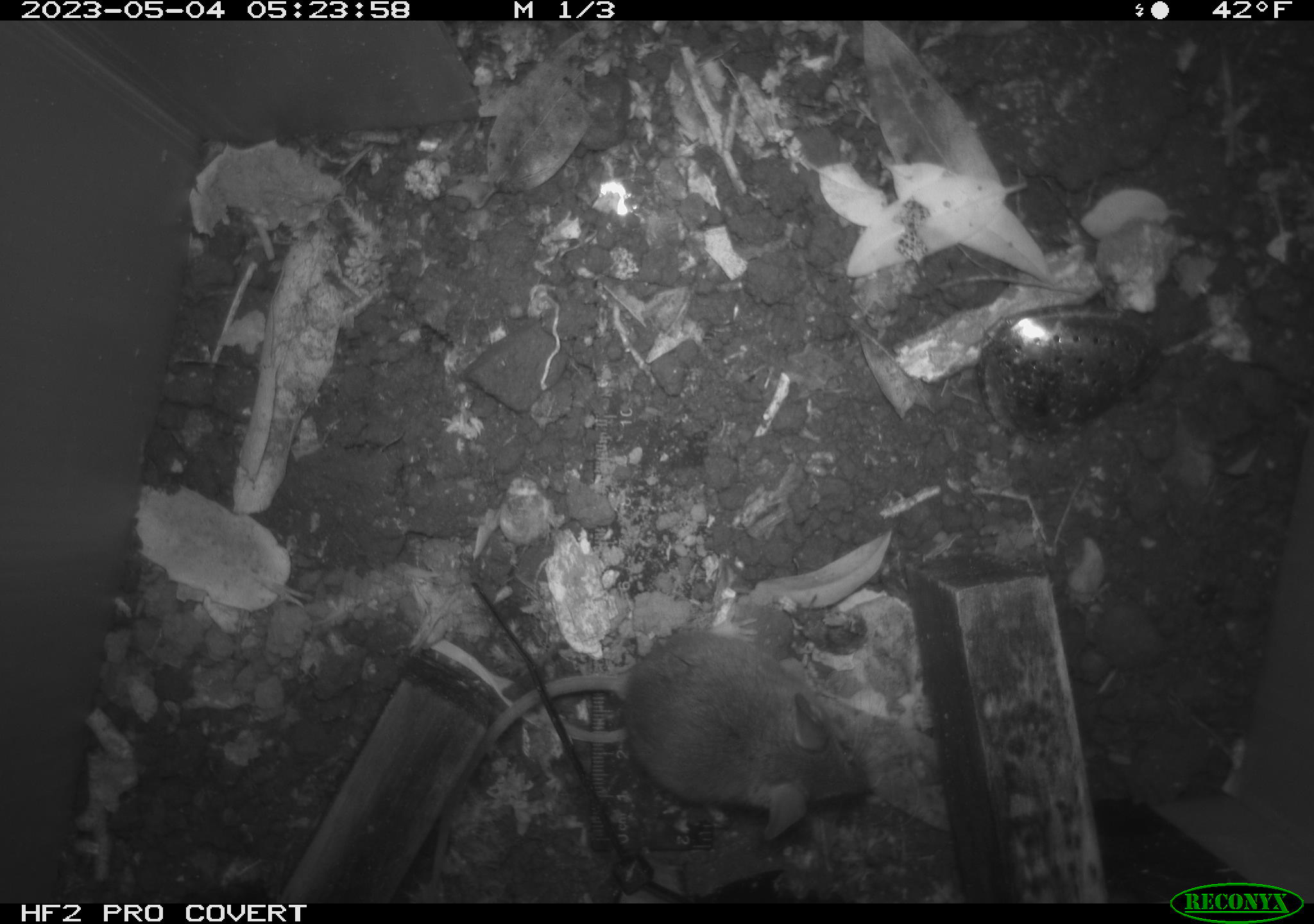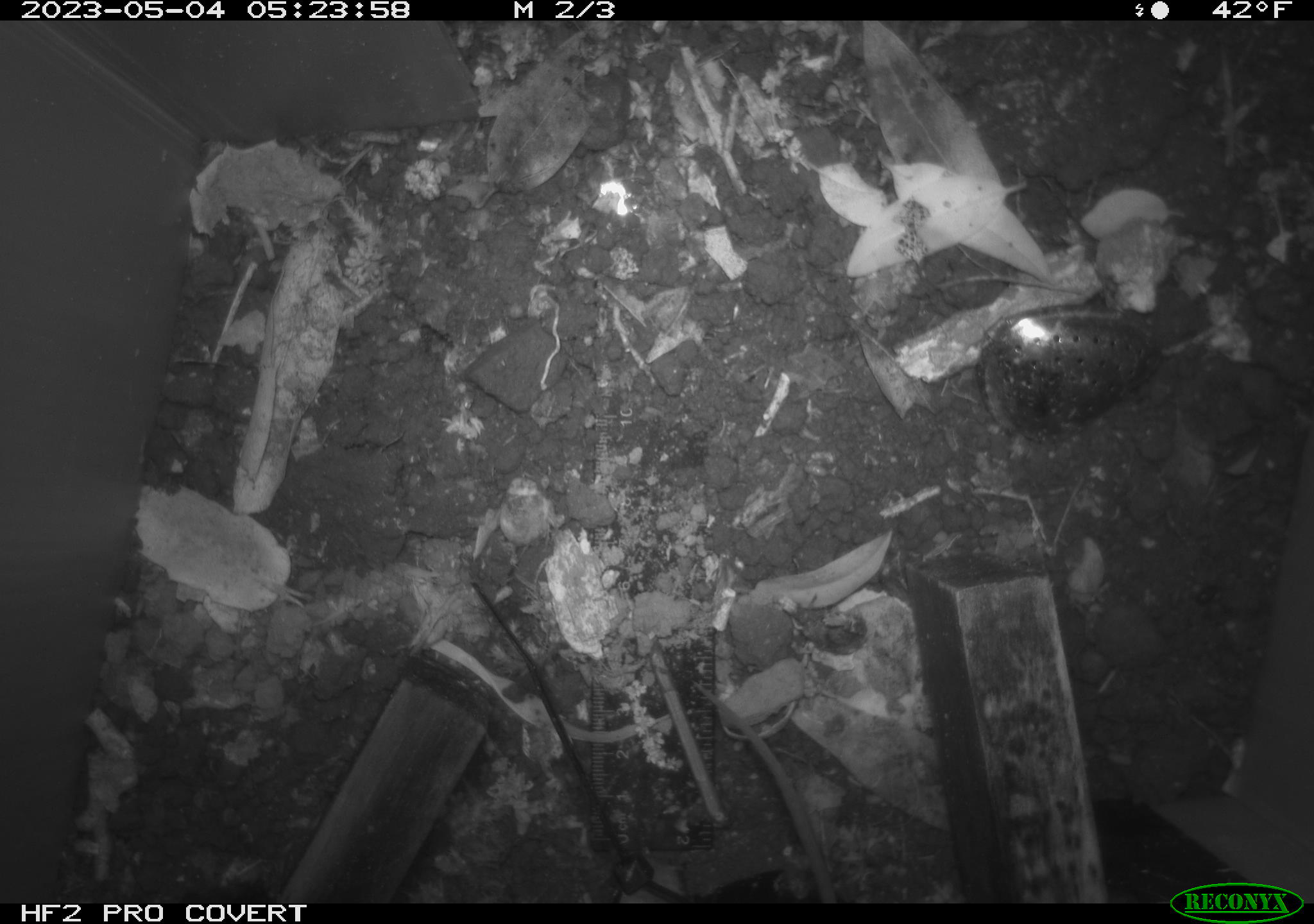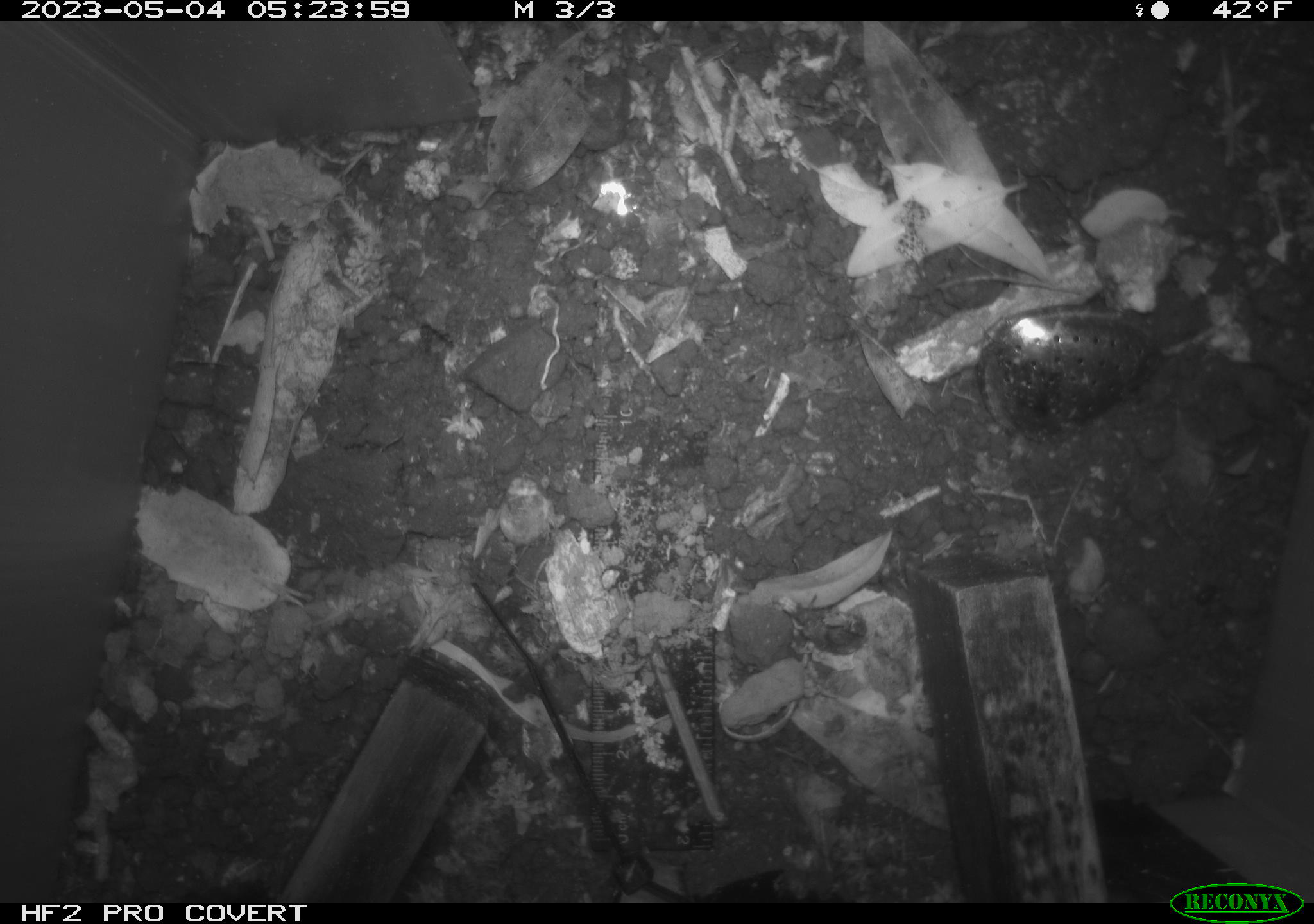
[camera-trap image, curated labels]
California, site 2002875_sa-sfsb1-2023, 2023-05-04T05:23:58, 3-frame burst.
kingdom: Animalia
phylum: Chordata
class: Mammalia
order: Rodentia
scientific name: Rodentia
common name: mouse species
Mouse species (Rodentia).